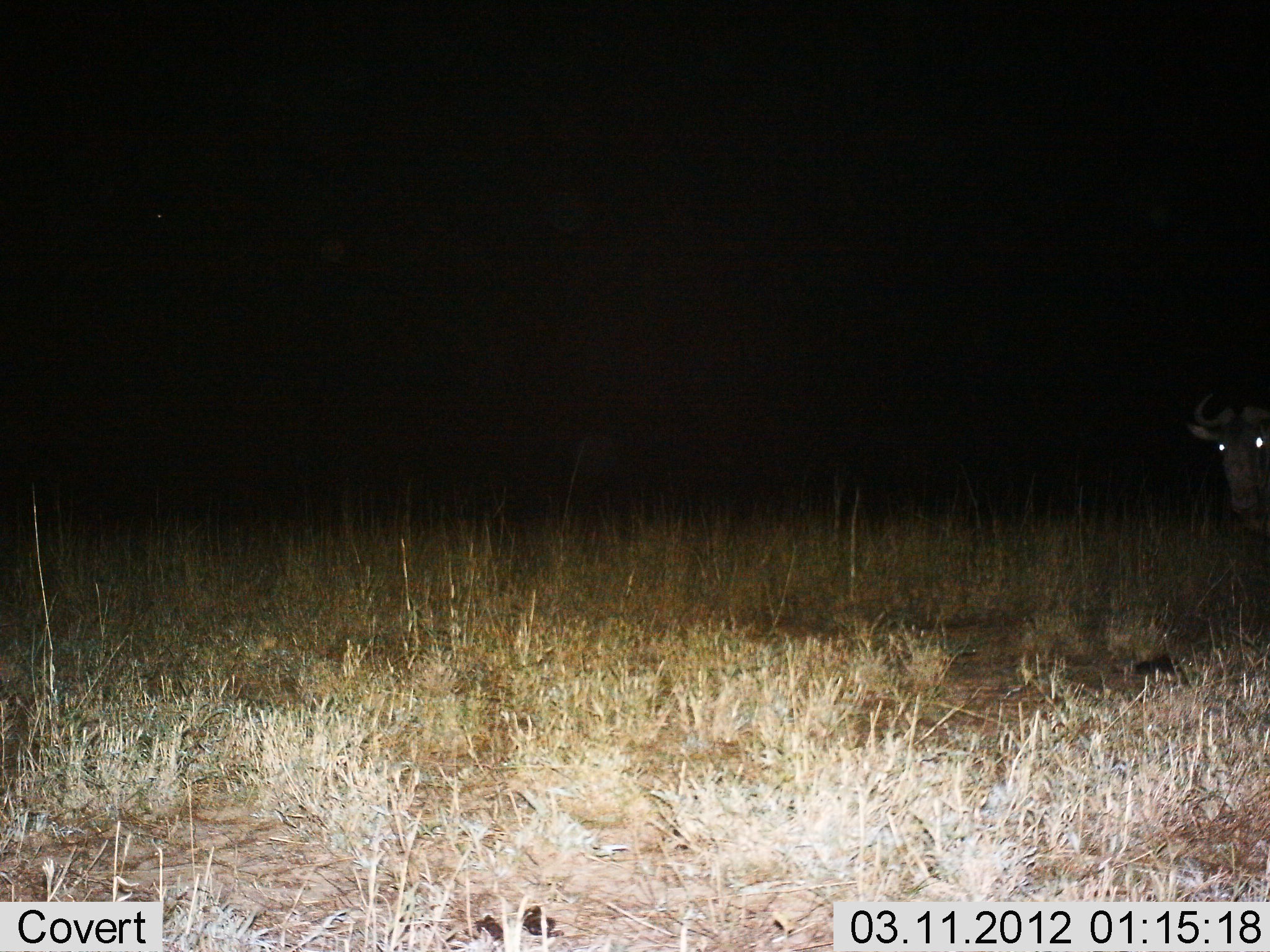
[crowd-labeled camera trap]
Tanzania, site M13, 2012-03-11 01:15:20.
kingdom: Animalia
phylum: Chordata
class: Mammalia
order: Artiodactyla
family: Bovidae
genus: Connochaetes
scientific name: Connochaetes taurinus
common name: blue wildebeest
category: wildebeest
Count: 1.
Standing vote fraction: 88%.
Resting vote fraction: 0%.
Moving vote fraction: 12%.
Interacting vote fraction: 0%.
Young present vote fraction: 0%.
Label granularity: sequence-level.